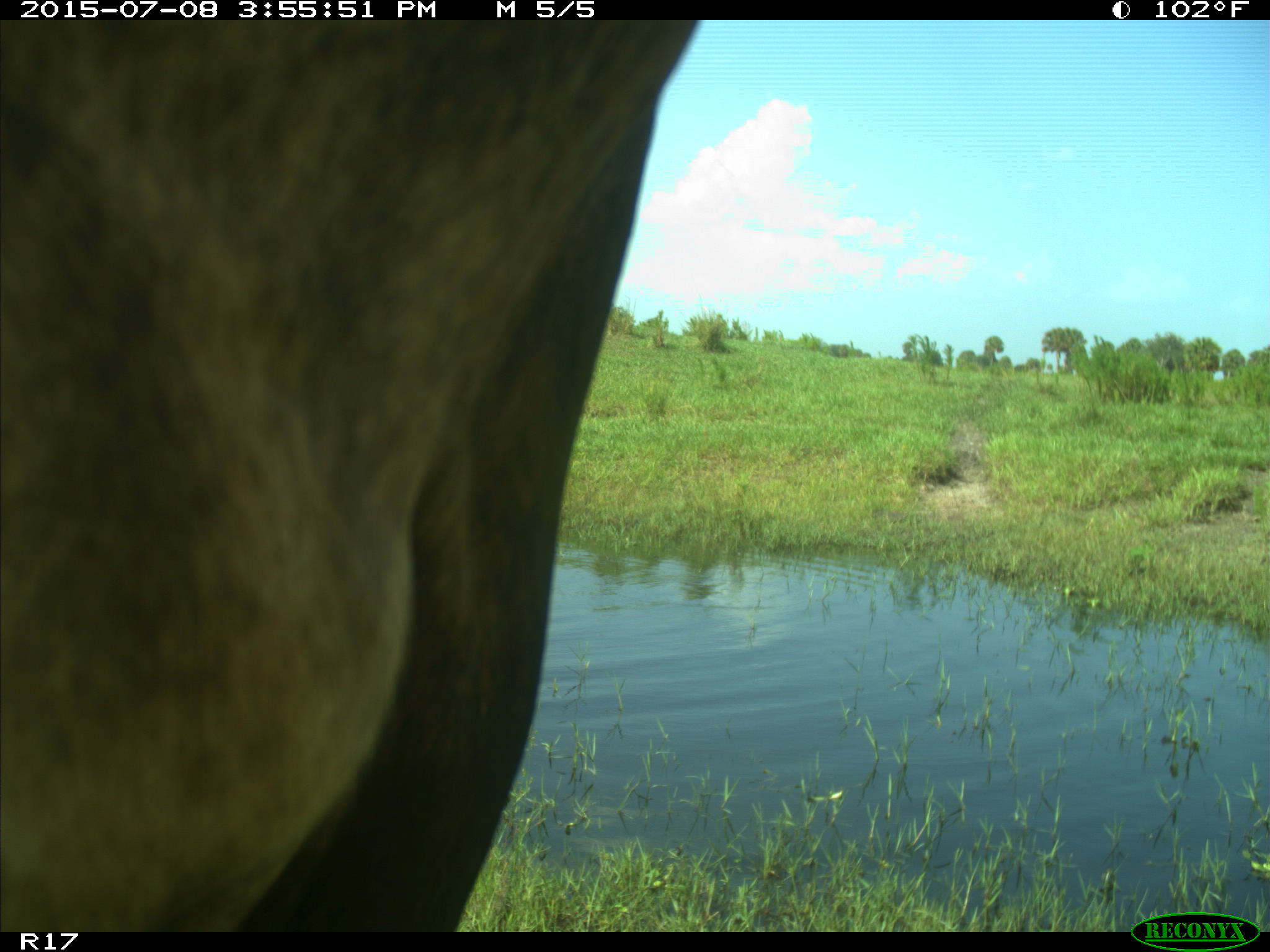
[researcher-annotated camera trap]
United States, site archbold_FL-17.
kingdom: Animalia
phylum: Chordata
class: Mammalia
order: Artiodactyla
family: Bovidae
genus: Bos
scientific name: Bos taurus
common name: domestic cow